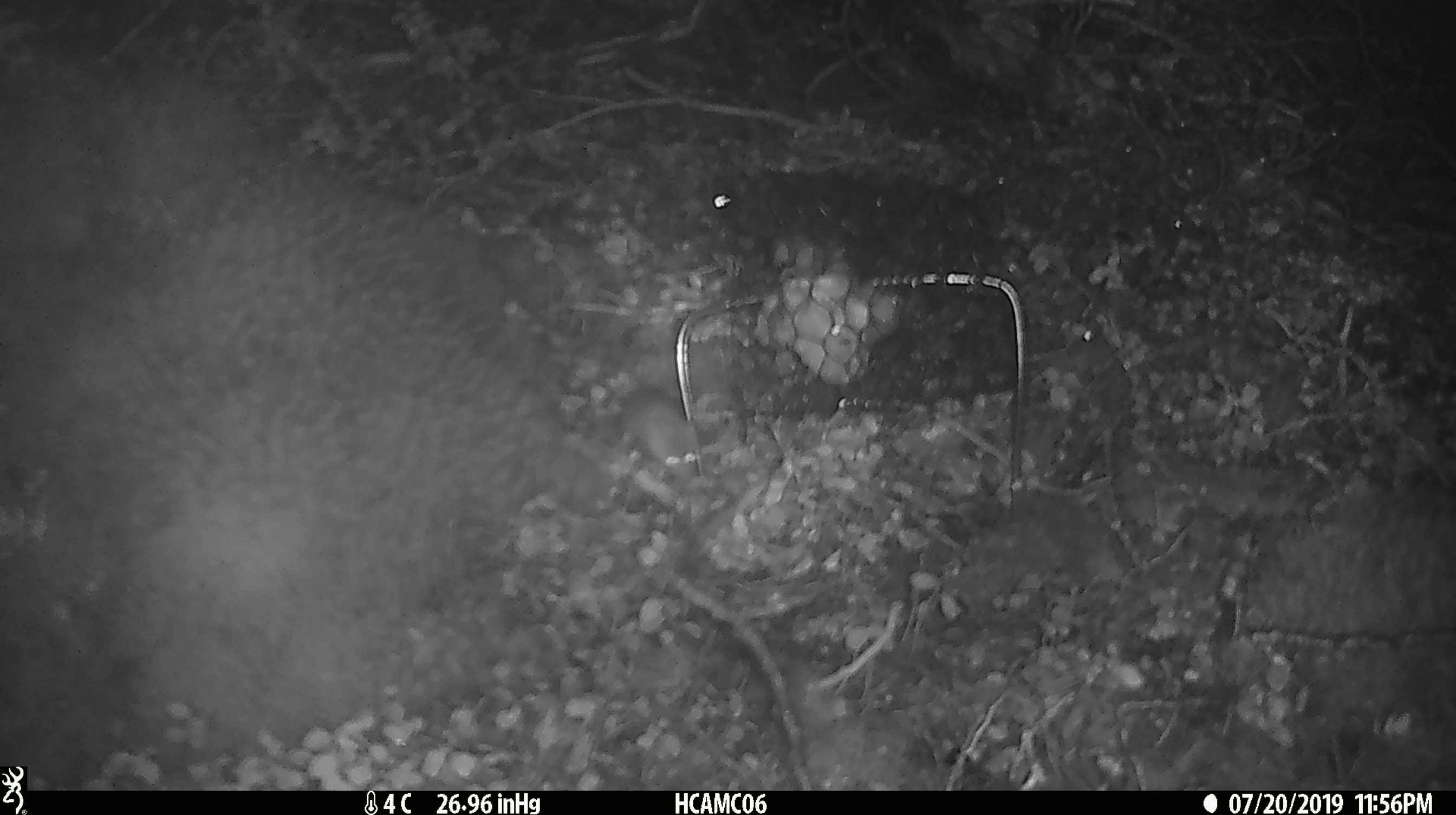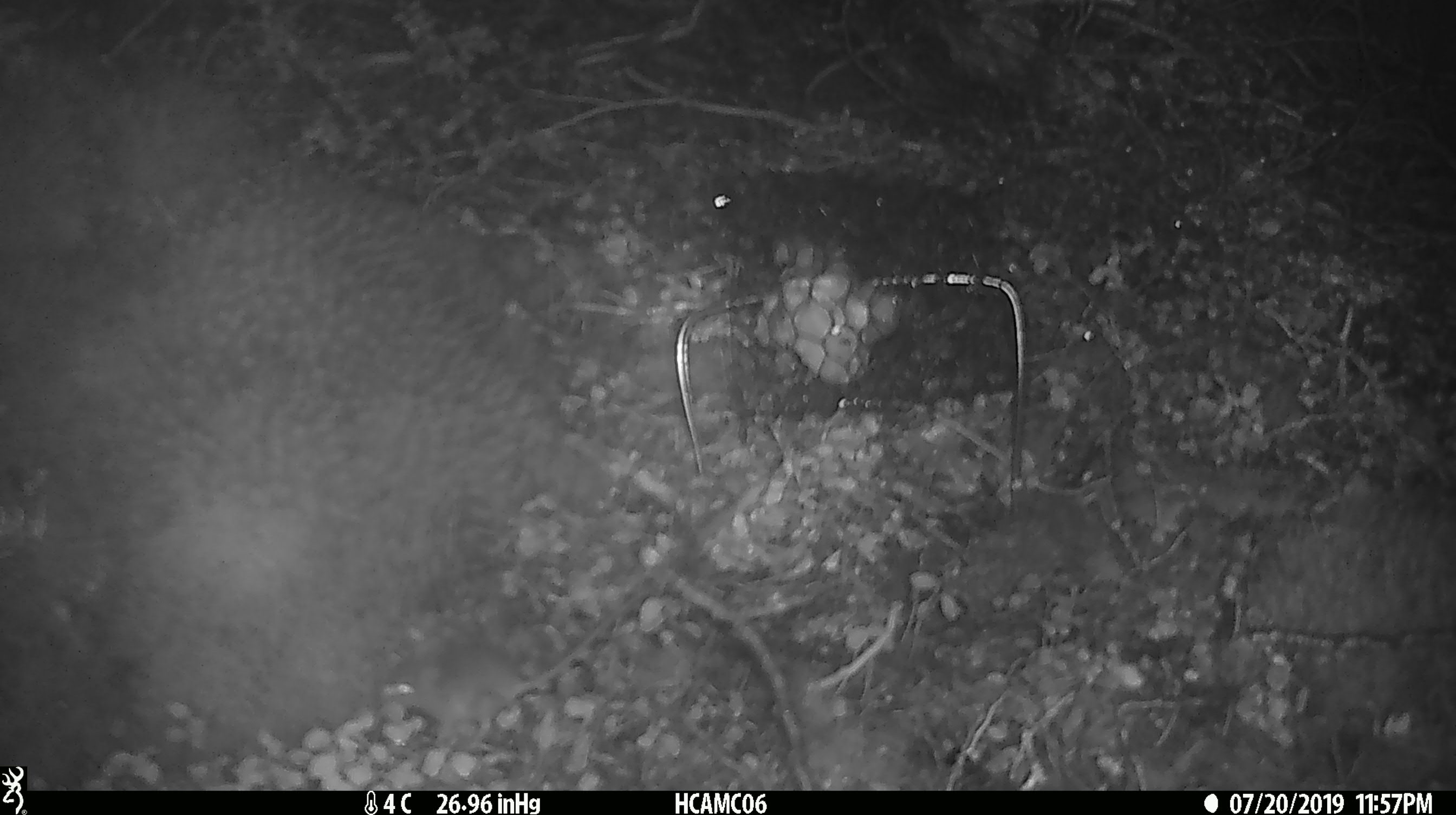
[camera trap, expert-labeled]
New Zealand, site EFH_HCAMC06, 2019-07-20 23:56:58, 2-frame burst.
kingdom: Animalia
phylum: Chordata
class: Mammalia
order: Rodentia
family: Muridae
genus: Mus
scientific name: Mus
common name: mouse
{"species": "mouse (Mus)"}